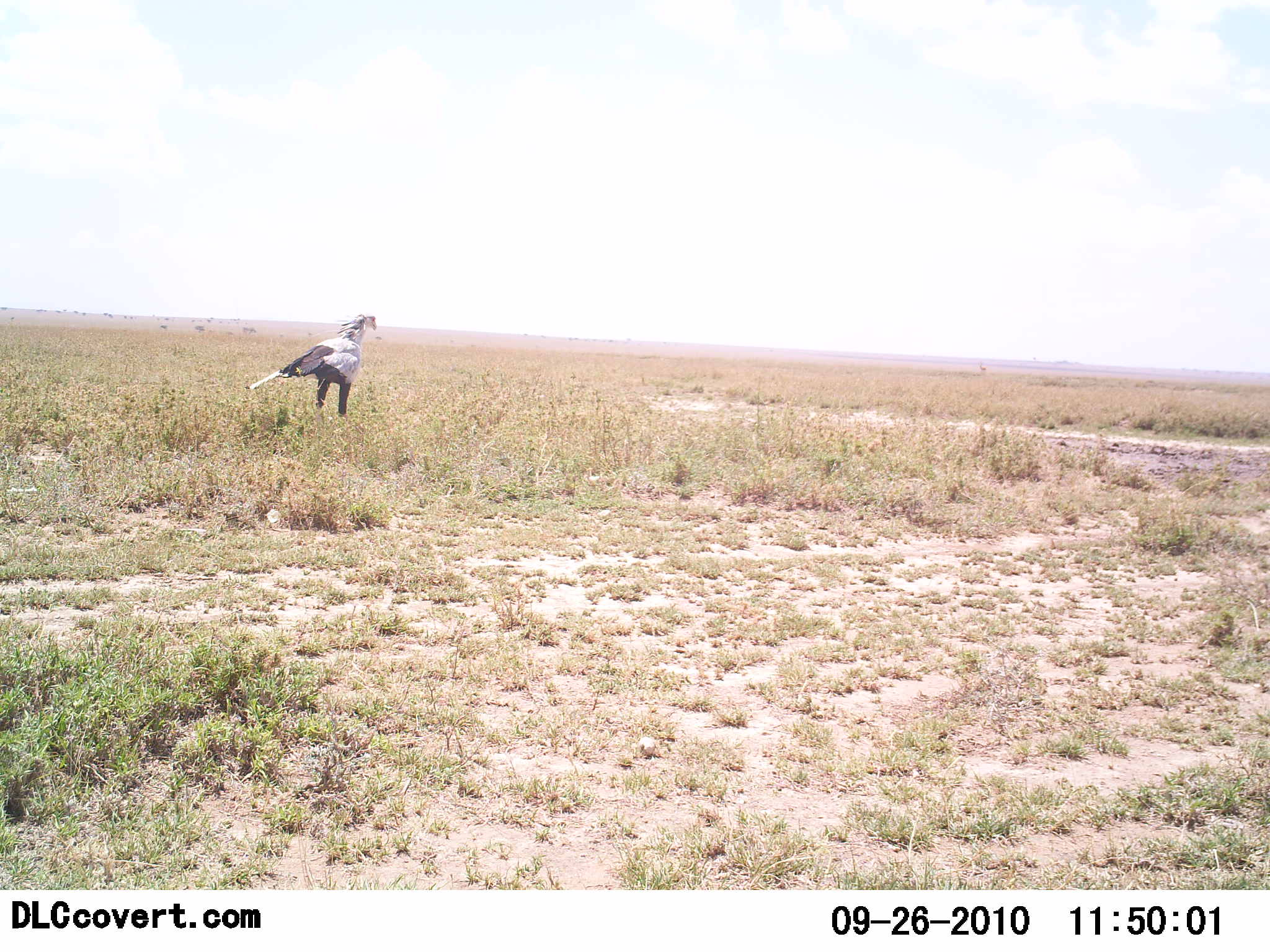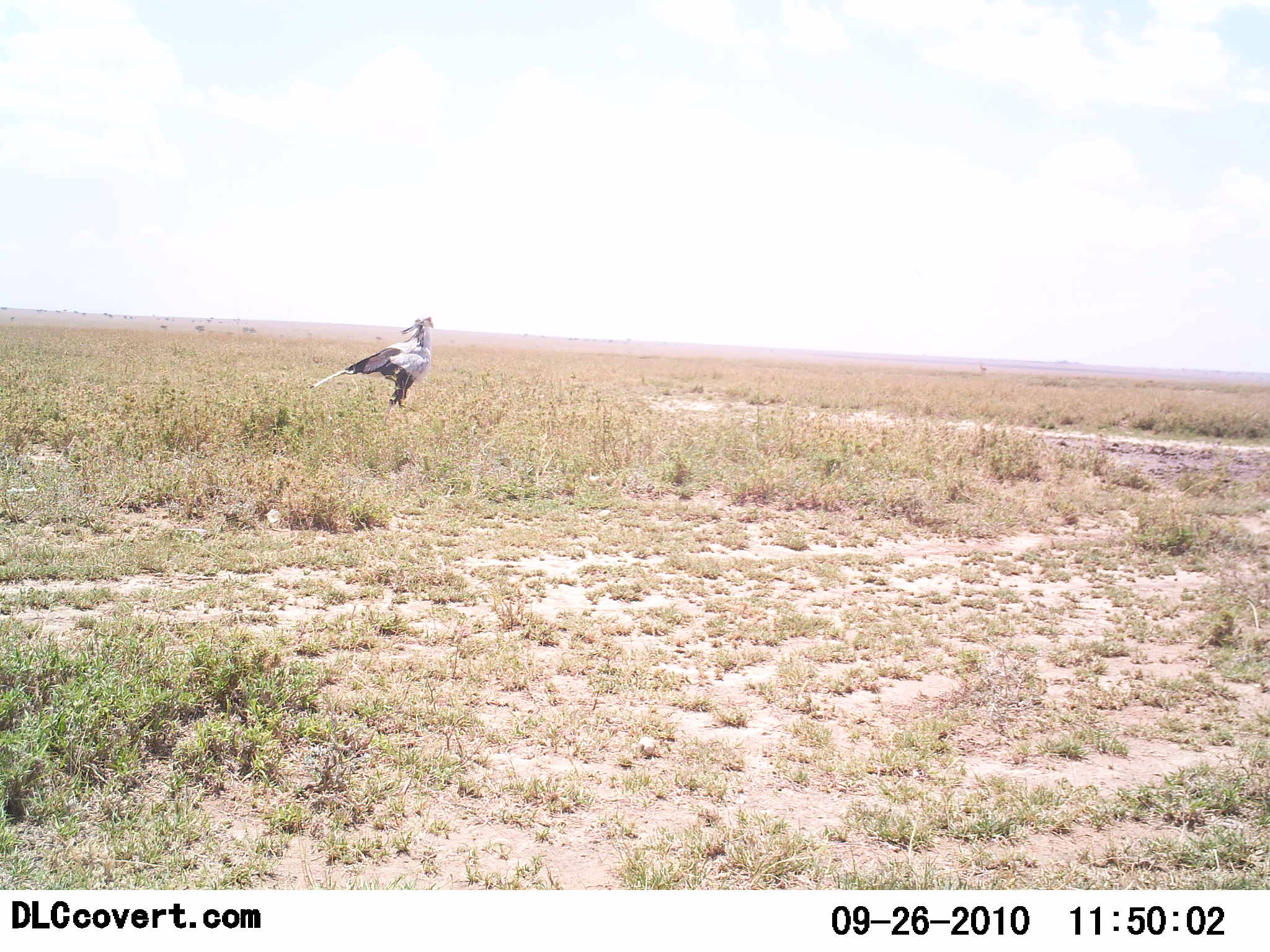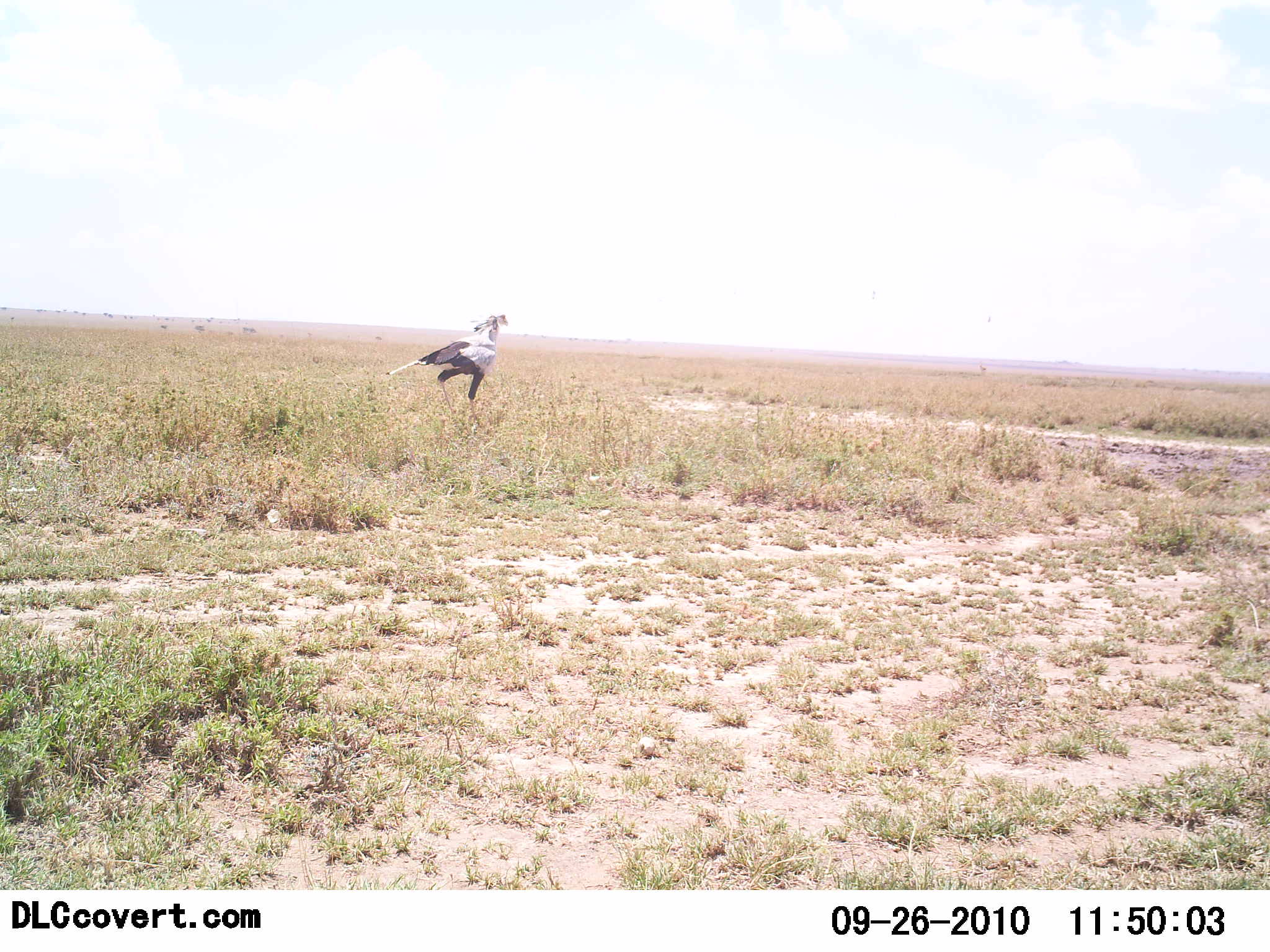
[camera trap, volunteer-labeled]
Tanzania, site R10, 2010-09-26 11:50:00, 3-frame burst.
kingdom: Animalia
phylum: Chordata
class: Aves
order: Accipitriformes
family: Sagittariidae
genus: Sagittarius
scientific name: Sagittarius serpentarius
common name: secretary bird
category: secretarybird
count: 1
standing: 0%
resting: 0%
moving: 100%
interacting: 0%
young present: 0%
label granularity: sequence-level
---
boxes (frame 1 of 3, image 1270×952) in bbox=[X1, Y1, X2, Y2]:
animal: bbox=[243, 313, 377, 416]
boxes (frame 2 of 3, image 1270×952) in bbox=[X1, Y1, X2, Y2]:
animal: bbox=[310, 316, 435, 425]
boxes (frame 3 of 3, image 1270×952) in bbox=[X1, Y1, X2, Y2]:
animal: bbox=[385, 314, 508, 422]